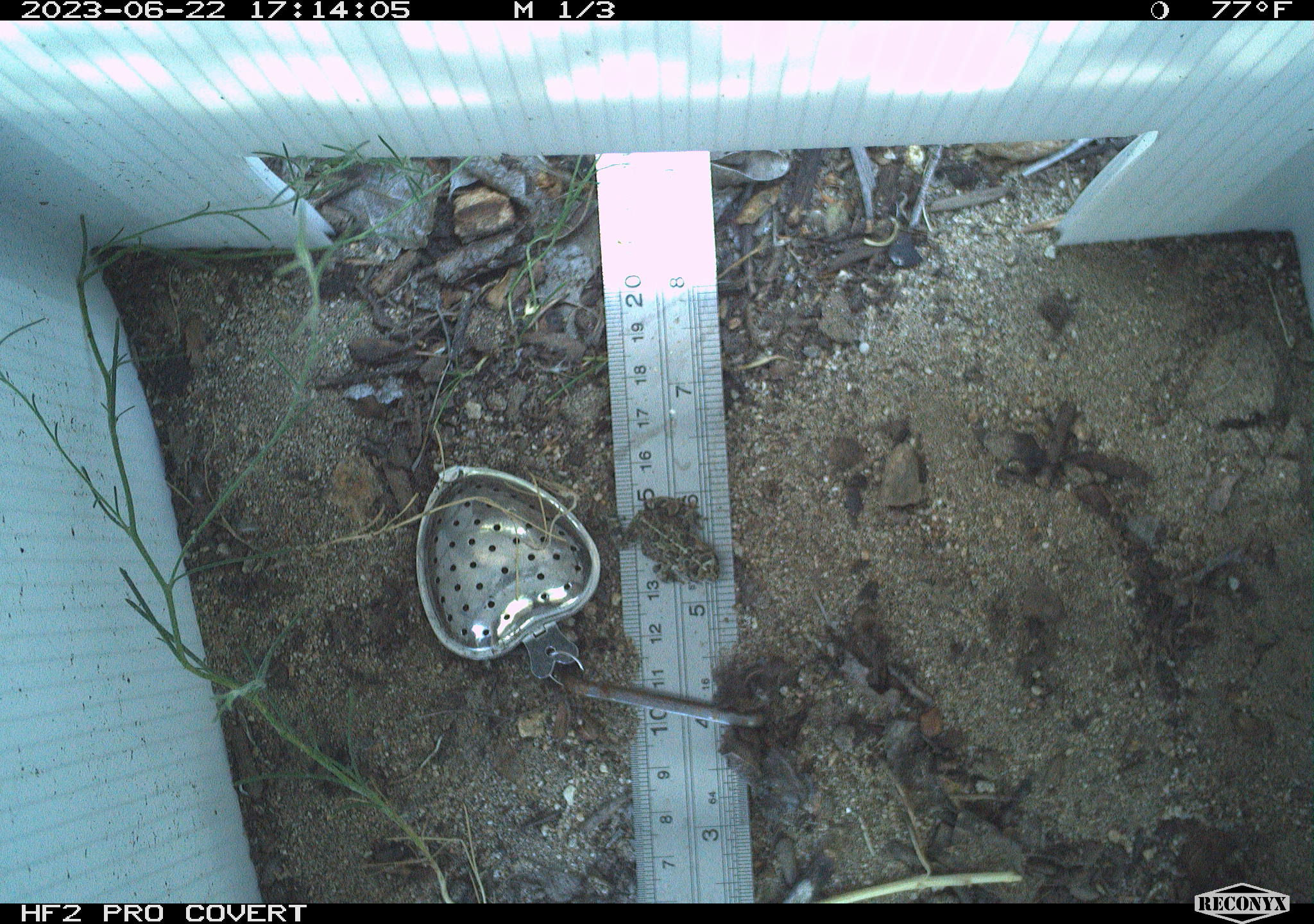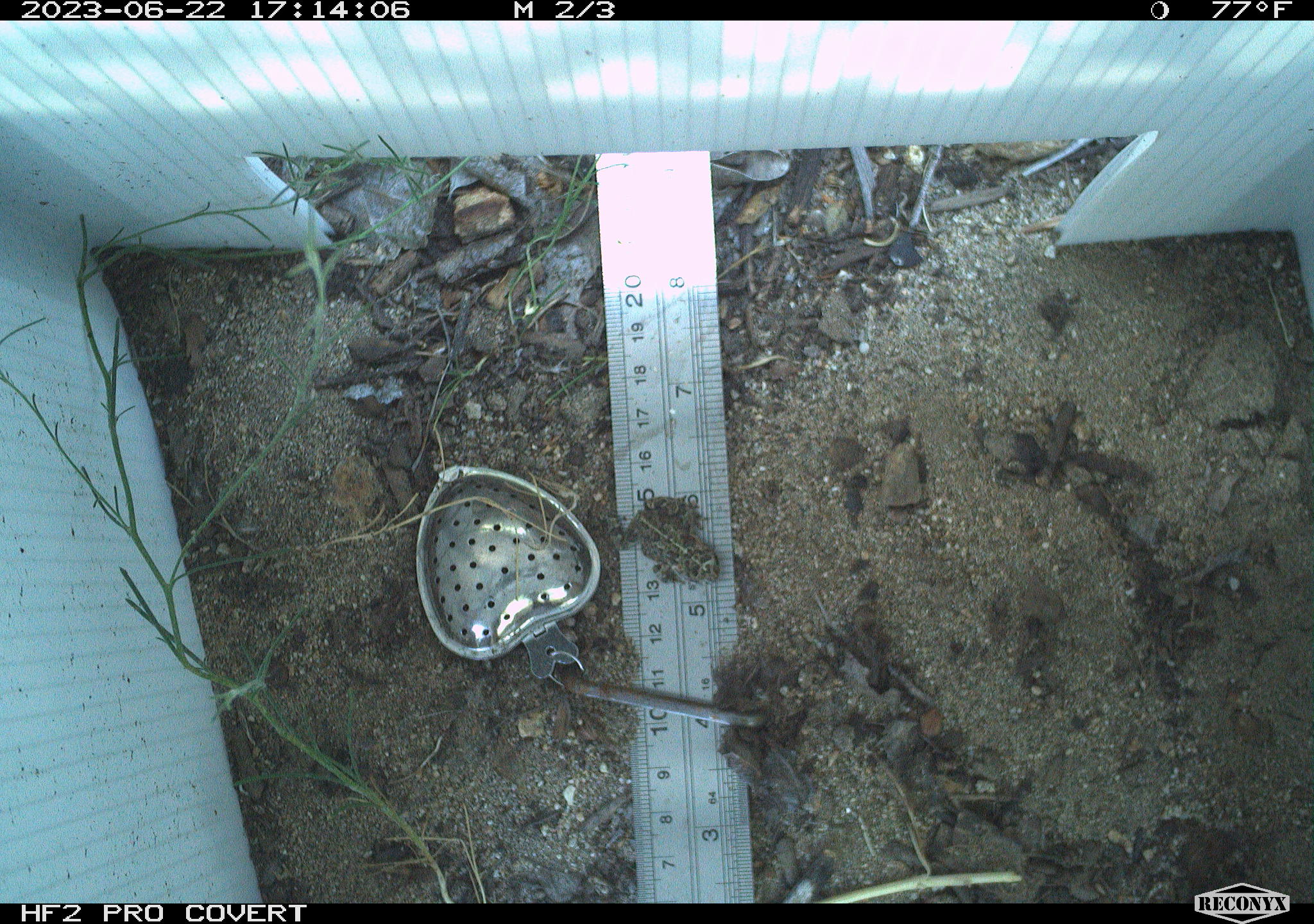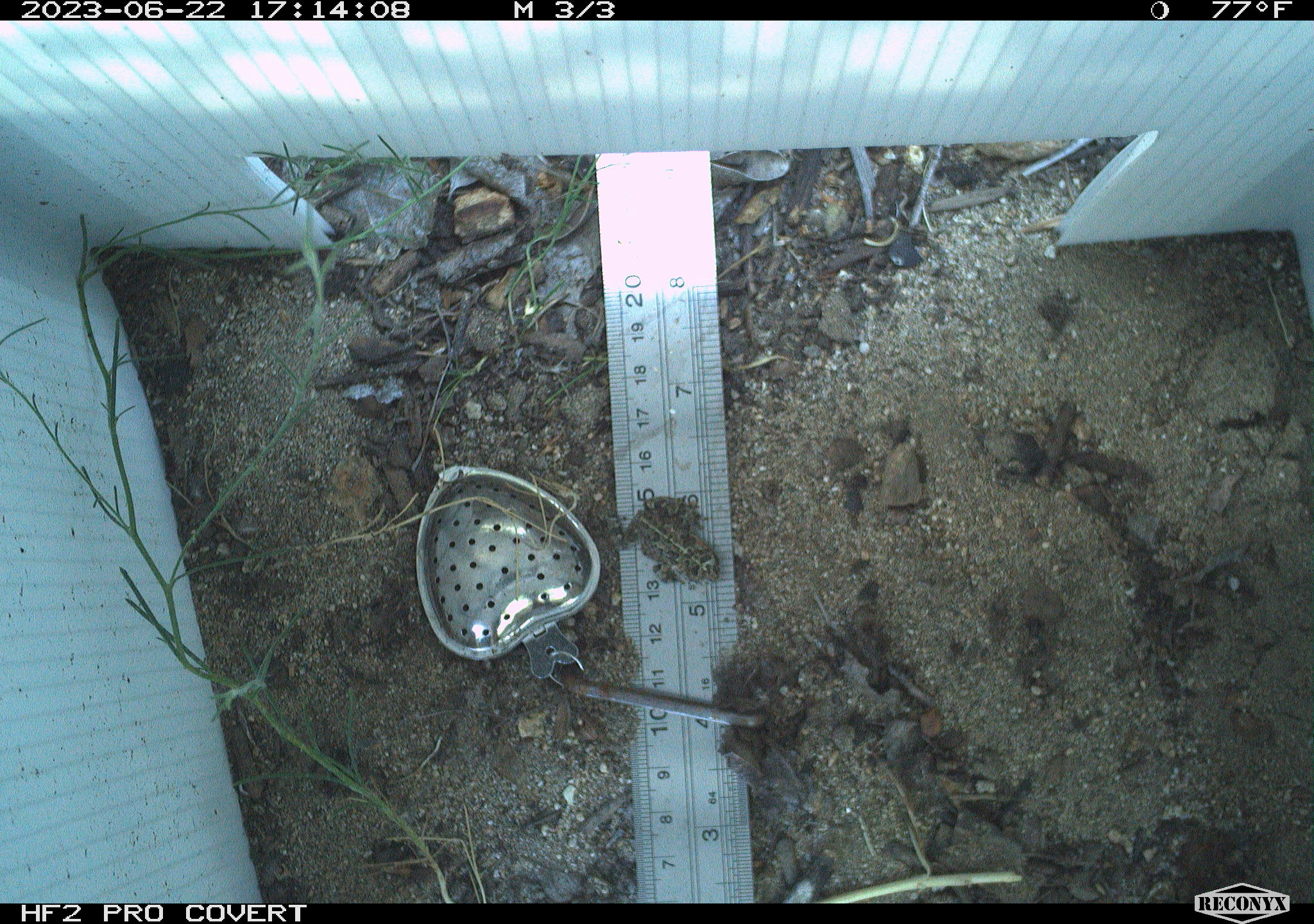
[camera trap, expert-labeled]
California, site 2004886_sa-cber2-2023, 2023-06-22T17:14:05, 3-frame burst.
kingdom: Animalia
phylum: Chordata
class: Amphibia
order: Anura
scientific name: Anura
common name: frogs